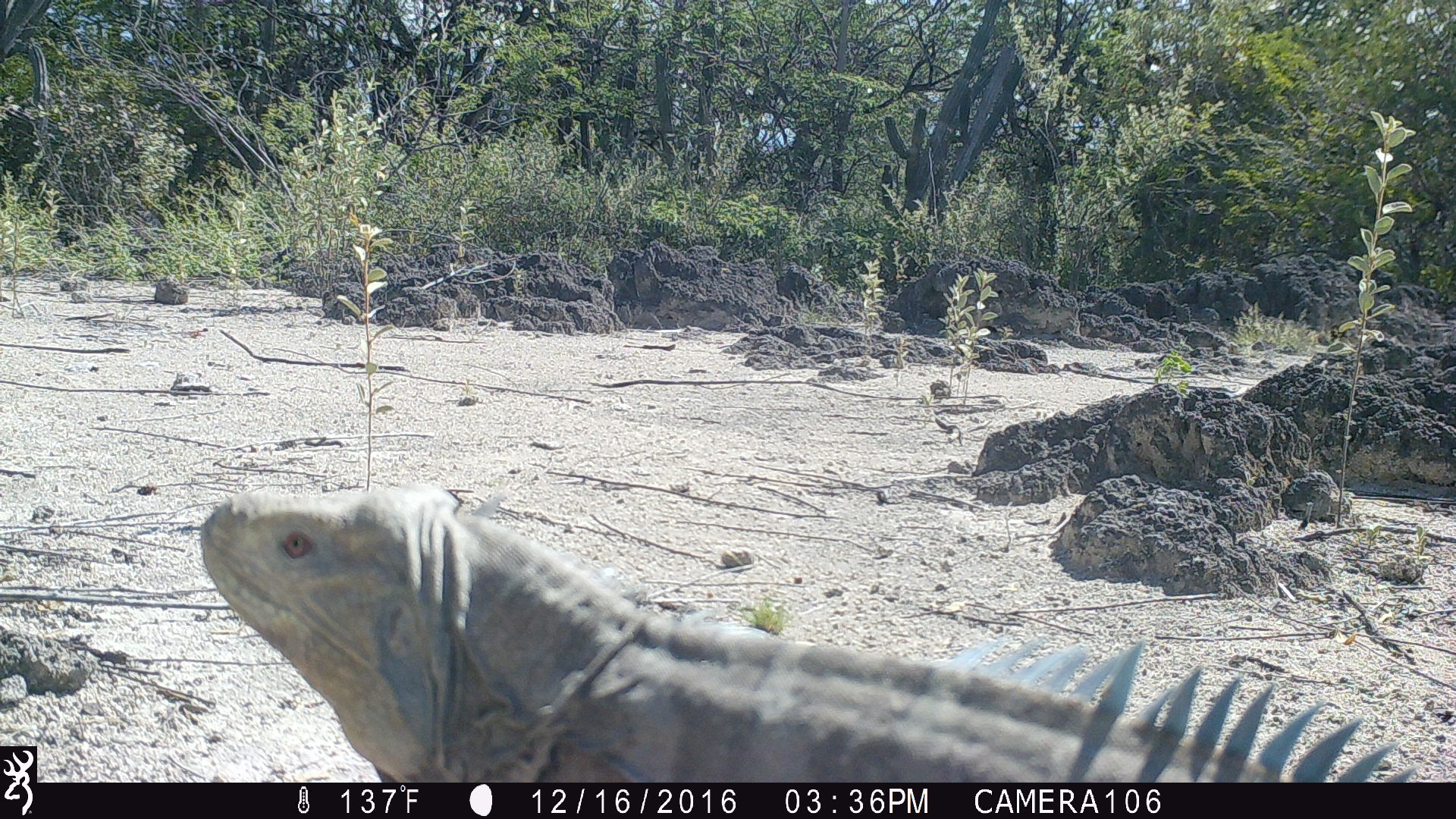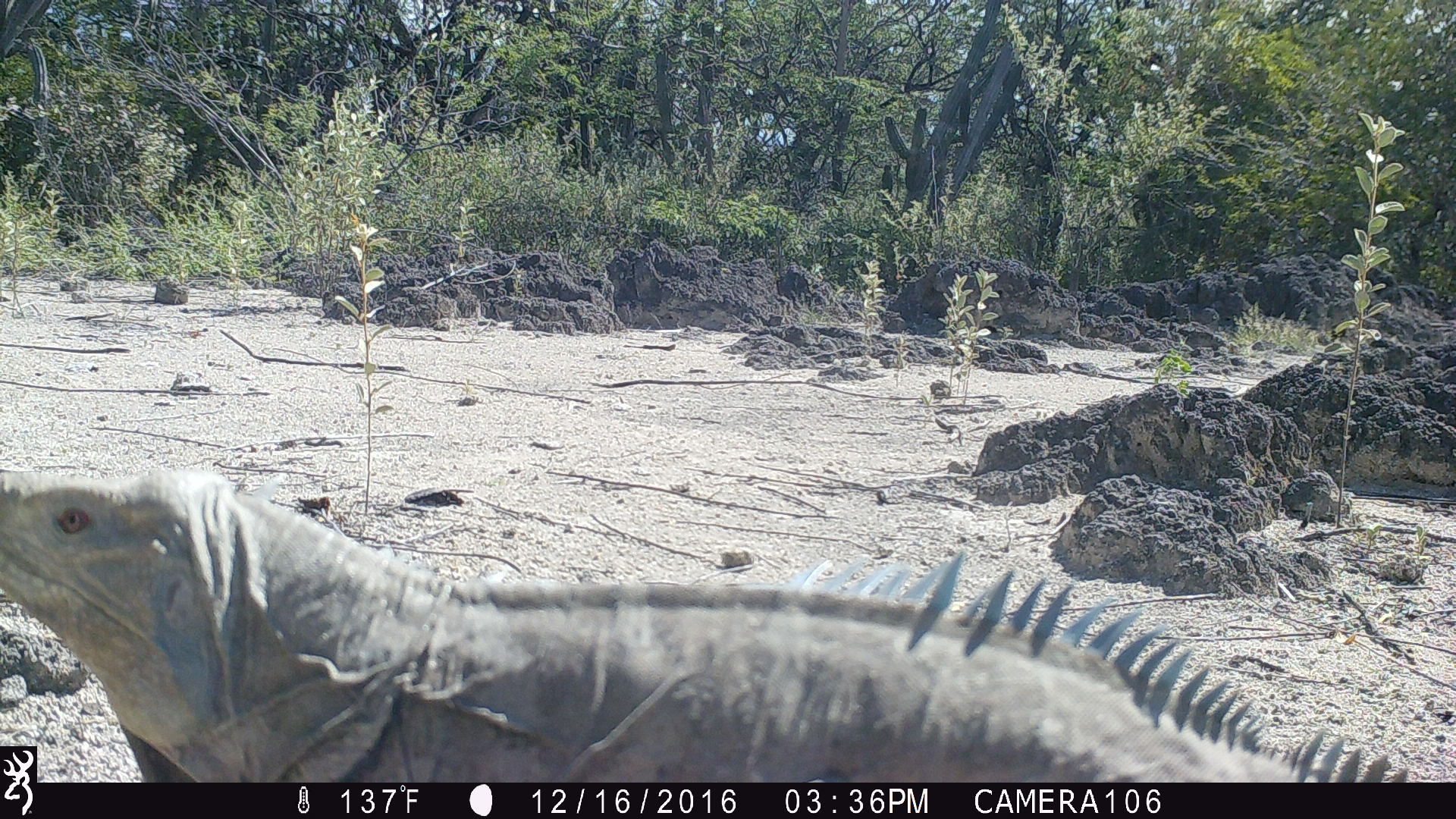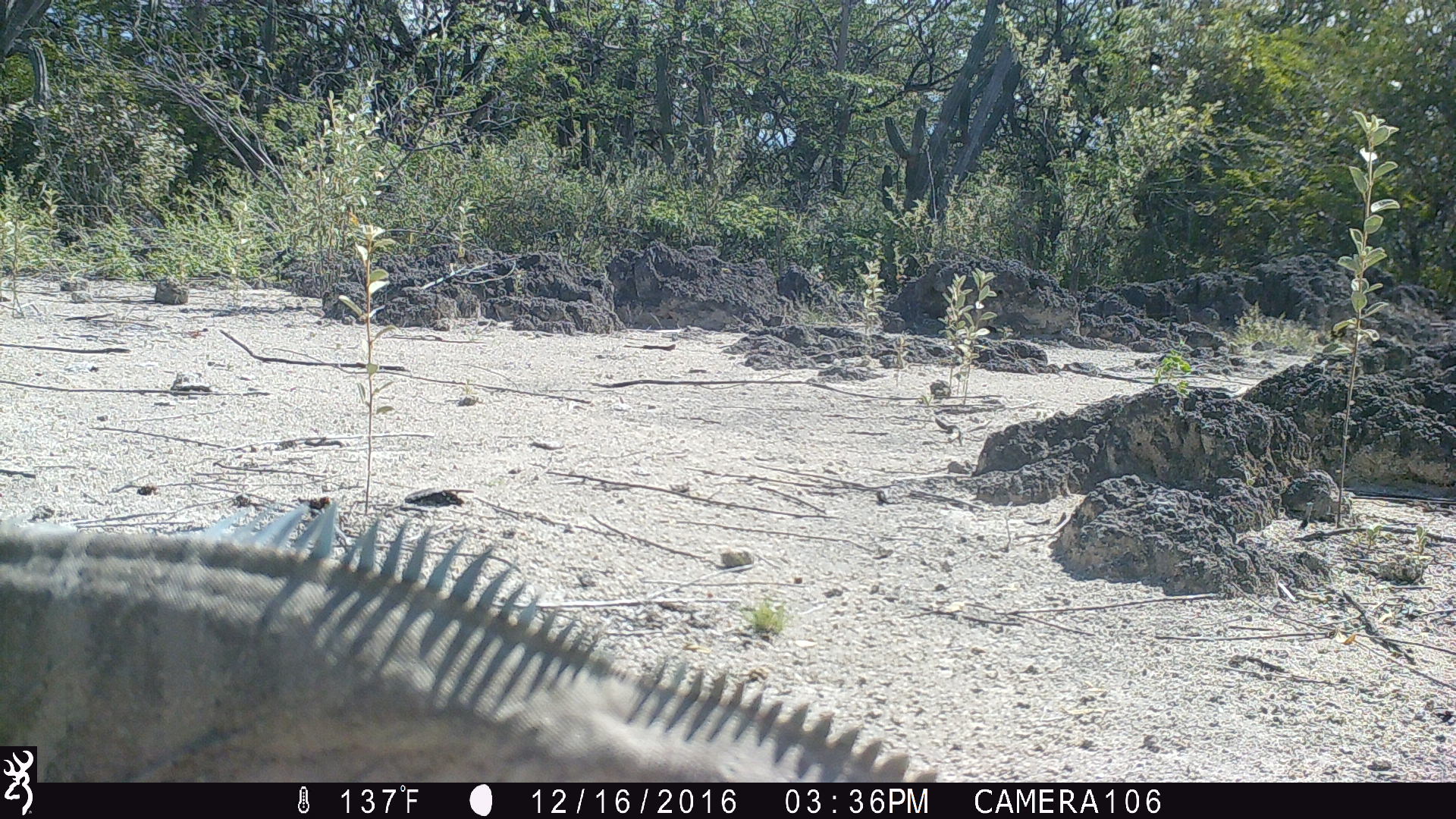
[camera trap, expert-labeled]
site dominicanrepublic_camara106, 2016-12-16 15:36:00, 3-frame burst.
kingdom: Animalia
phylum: Chordata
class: Reptilia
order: Squamata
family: Iguanidae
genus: Iguana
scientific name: Iguana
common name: typical iguanas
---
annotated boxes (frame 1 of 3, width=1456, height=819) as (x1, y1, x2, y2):
iguana: (199, 483, 1414, 786)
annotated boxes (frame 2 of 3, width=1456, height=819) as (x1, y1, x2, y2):
iguana: (0, 474, 1456, 786)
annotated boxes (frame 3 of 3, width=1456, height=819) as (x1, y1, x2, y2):
iguana: (0, 505, 948, 783)